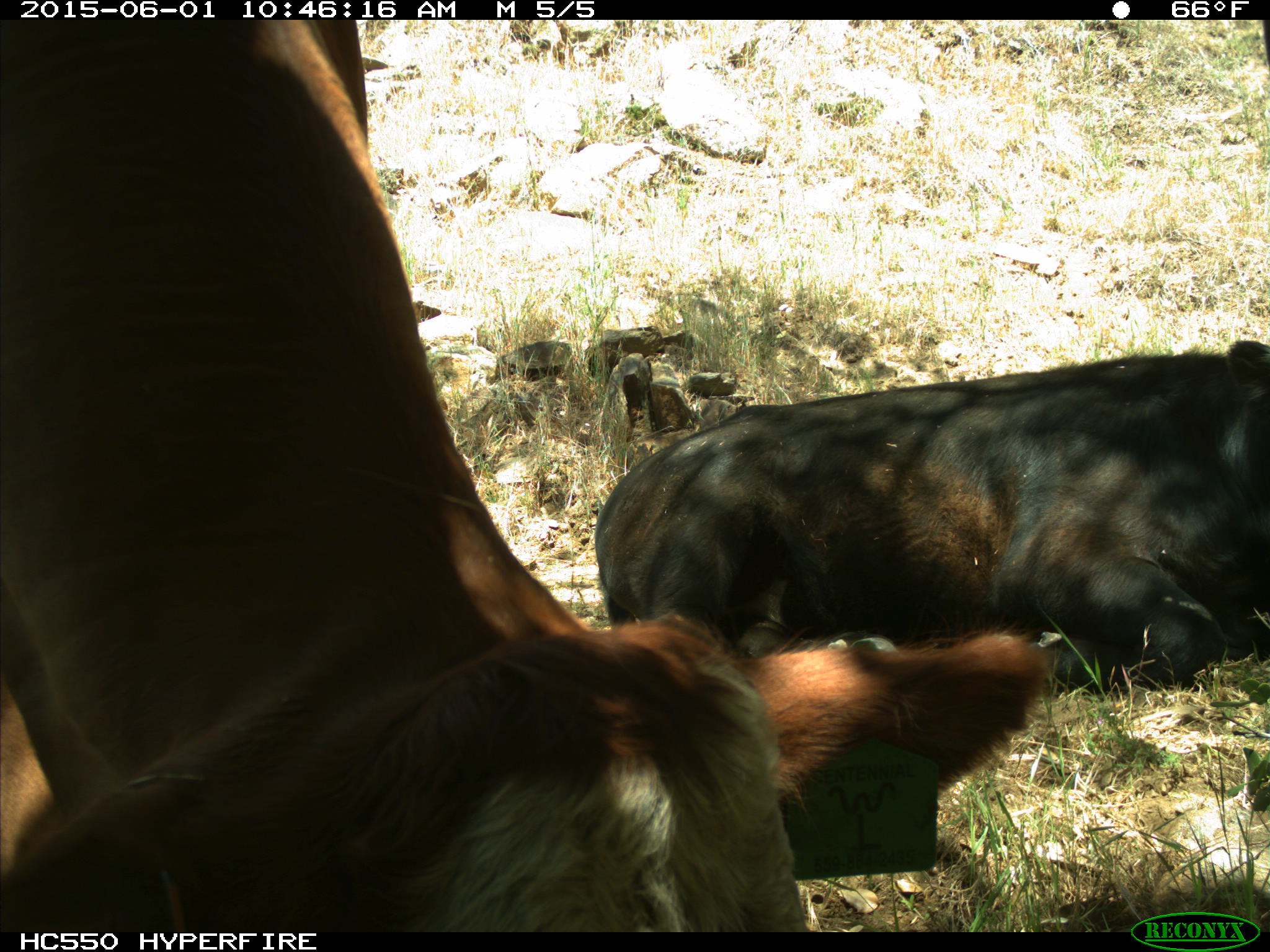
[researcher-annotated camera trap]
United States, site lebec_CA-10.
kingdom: Animalia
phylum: Chordata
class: Mammalia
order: Artiodactyla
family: Bovidae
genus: Bos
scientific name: Bos taurus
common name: domestic cow